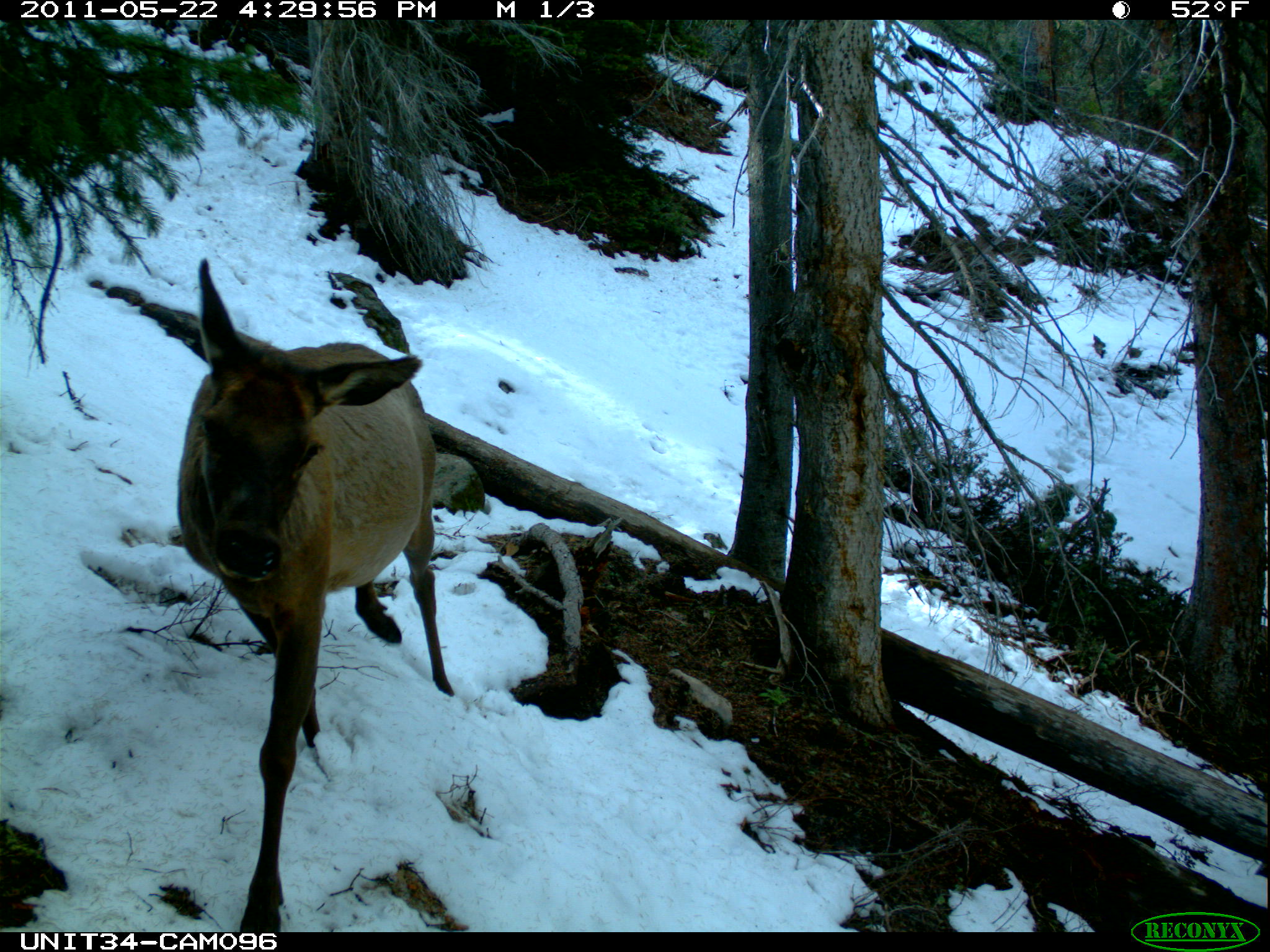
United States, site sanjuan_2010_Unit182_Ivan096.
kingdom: Animalia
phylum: Chordata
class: Mammalia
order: Artiodactyla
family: Cervidae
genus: Cervus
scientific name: Cervus elaphus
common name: red deer